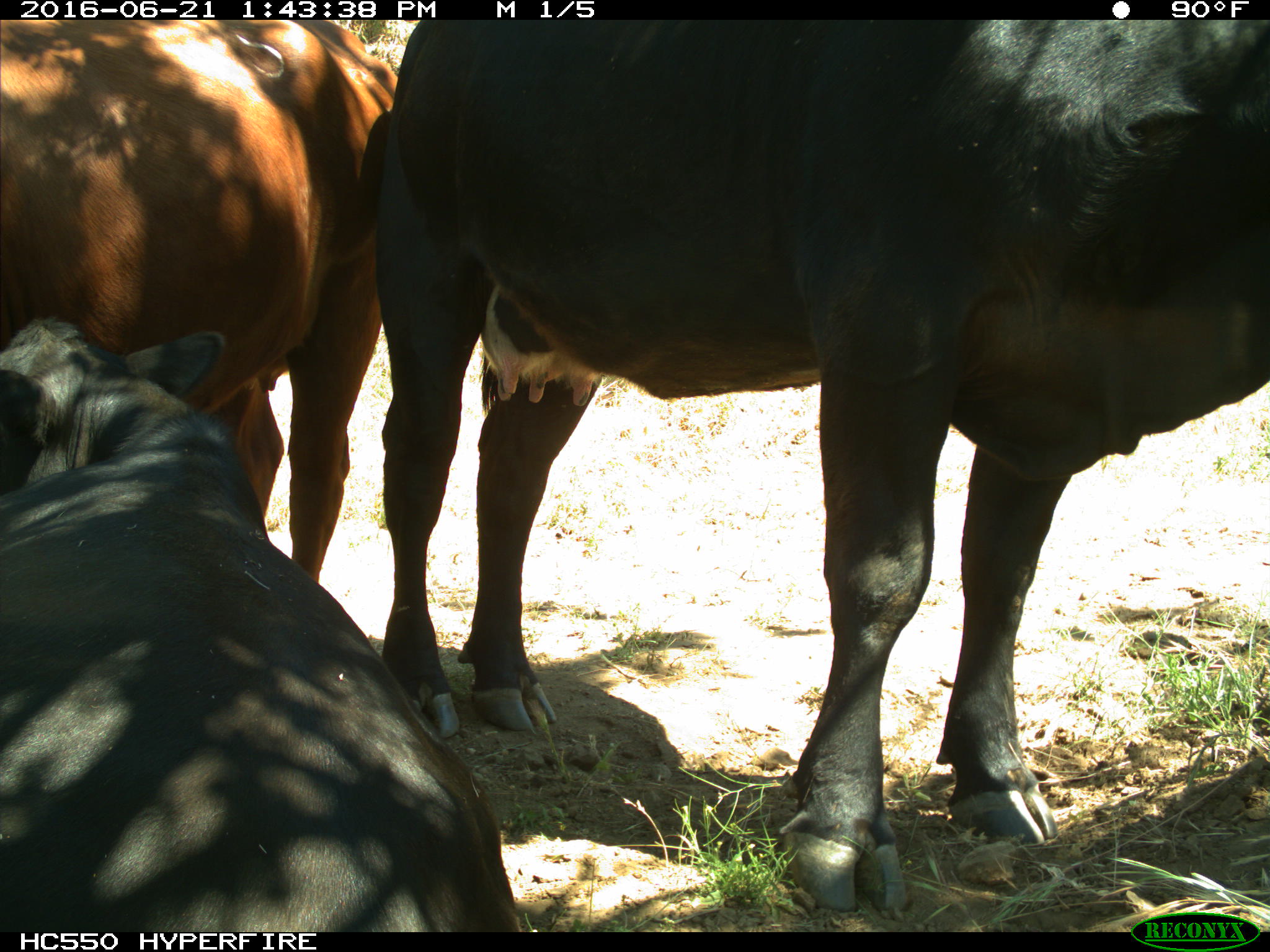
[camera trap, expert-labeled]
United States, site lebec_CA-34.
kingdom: Animalia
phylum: Chordata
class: Mammalia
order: Artiodactyla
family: Bovidae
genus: Bos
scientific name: Bos taurus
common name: domestic cow